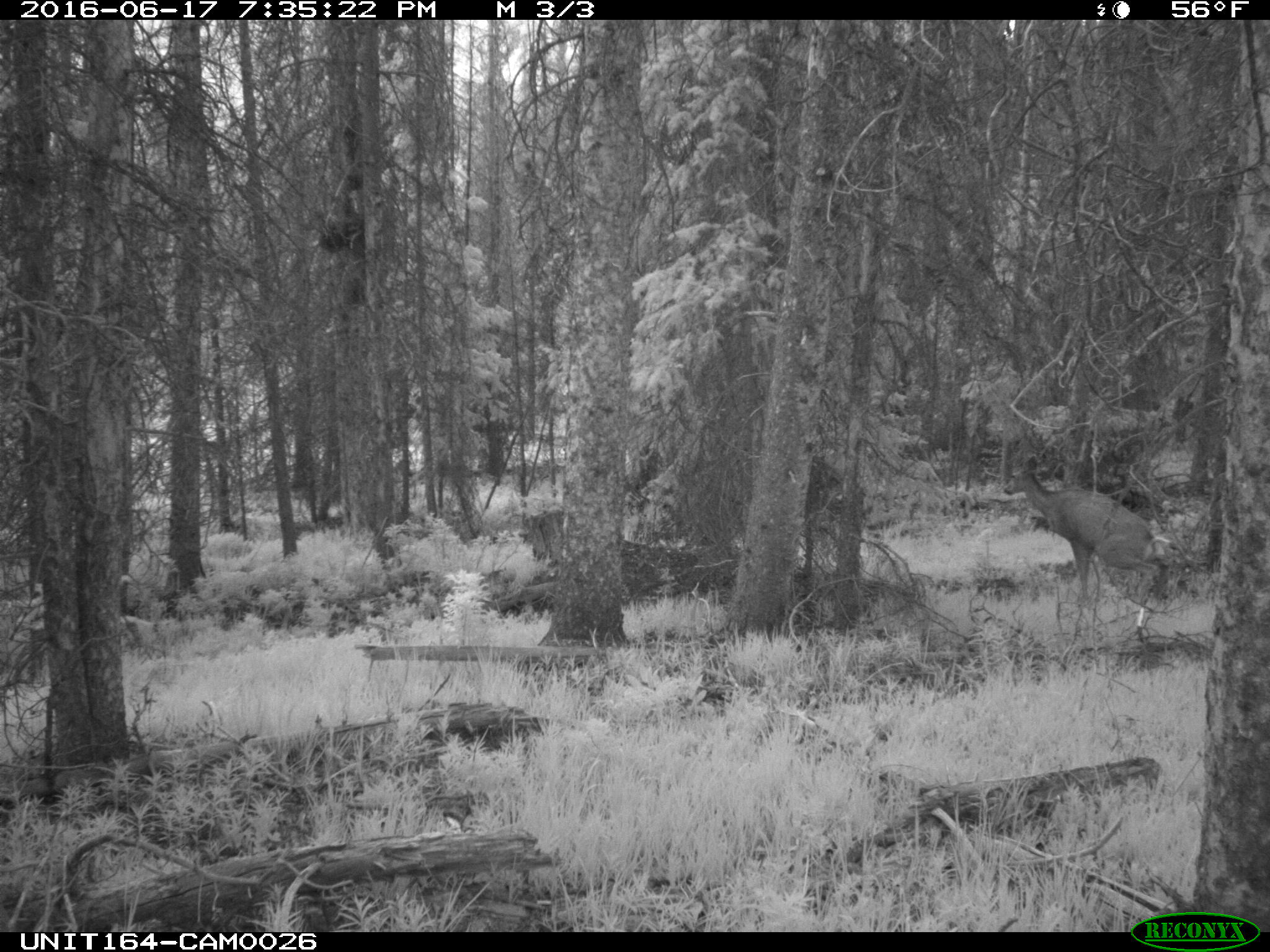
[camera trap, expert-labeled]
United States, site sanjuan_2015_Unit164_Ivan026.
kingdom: Animalia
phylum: Chordata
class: Mammalia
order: Artiodactyla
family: Cervidae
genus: Odocoileus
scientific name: Odocoileus hemionus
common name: mule deer